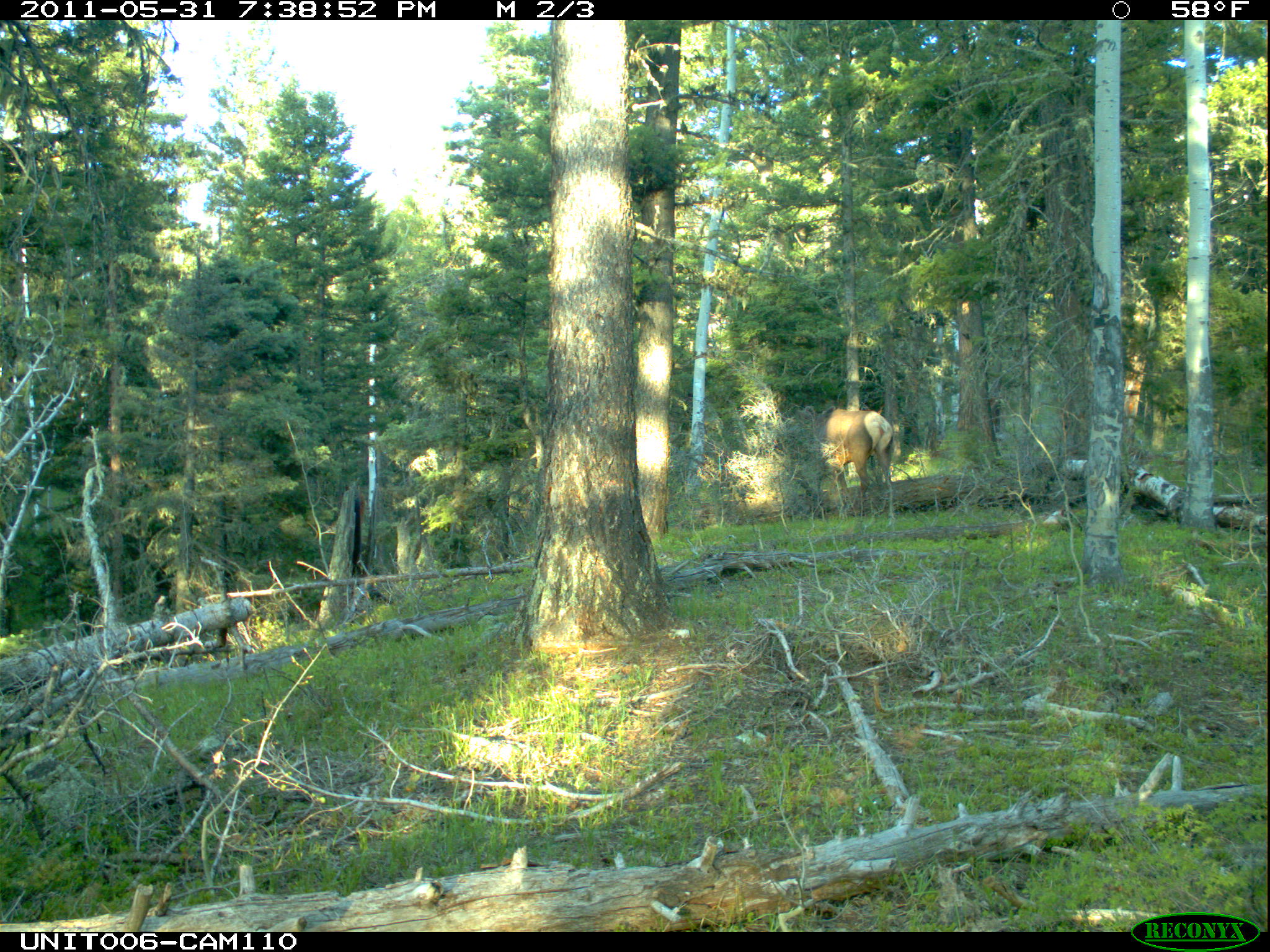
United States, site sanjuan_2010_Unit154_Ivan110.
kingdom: Animalia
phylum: Chordata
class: Mammalia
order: Artiodactyla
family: Cervidae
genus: Cervus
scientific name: Cervus elaphus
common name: red deer